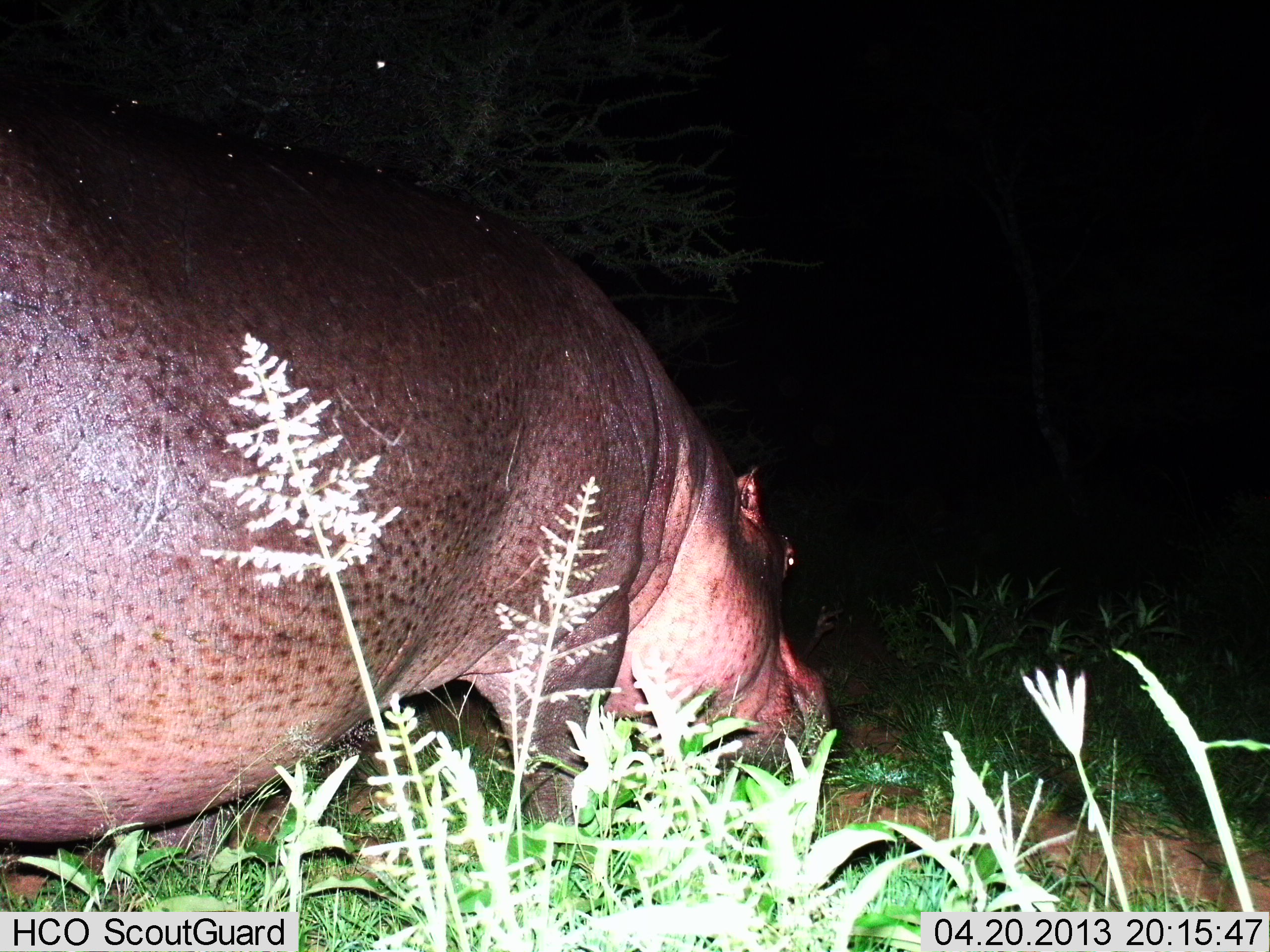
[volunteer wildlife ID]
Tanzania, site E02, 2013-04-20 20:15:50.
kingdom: Animalia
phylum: Chordata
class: Mammalia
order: Artiodactyla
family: Hippopotamidae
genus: Hippopotamus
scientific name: Hippopotamus amphibius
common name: hippopotamus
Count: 1.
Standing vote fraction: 21%.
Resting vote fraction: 0%.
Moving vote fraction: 15%.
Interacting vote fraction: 0%.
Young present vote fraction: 0%.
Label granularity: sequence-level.